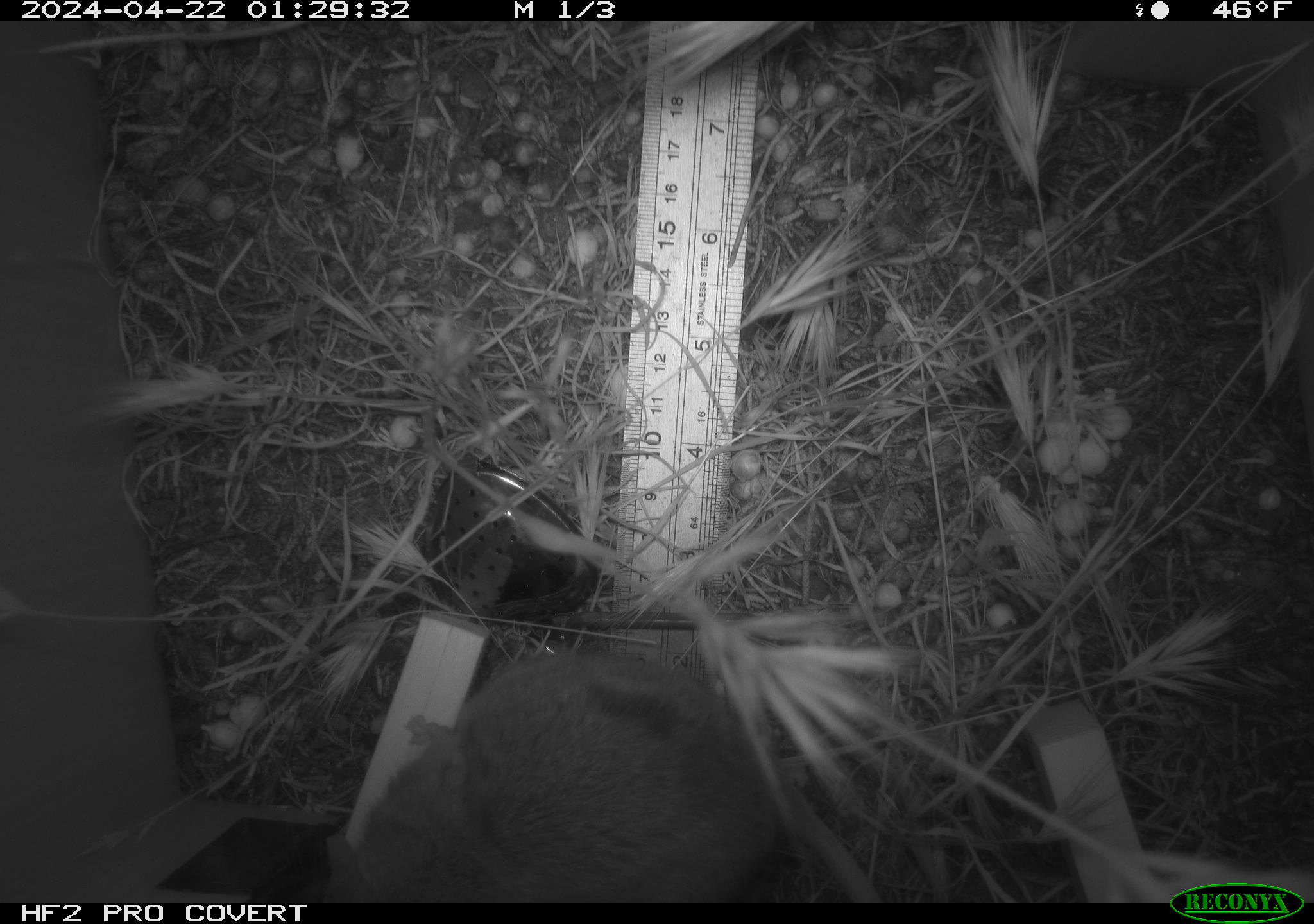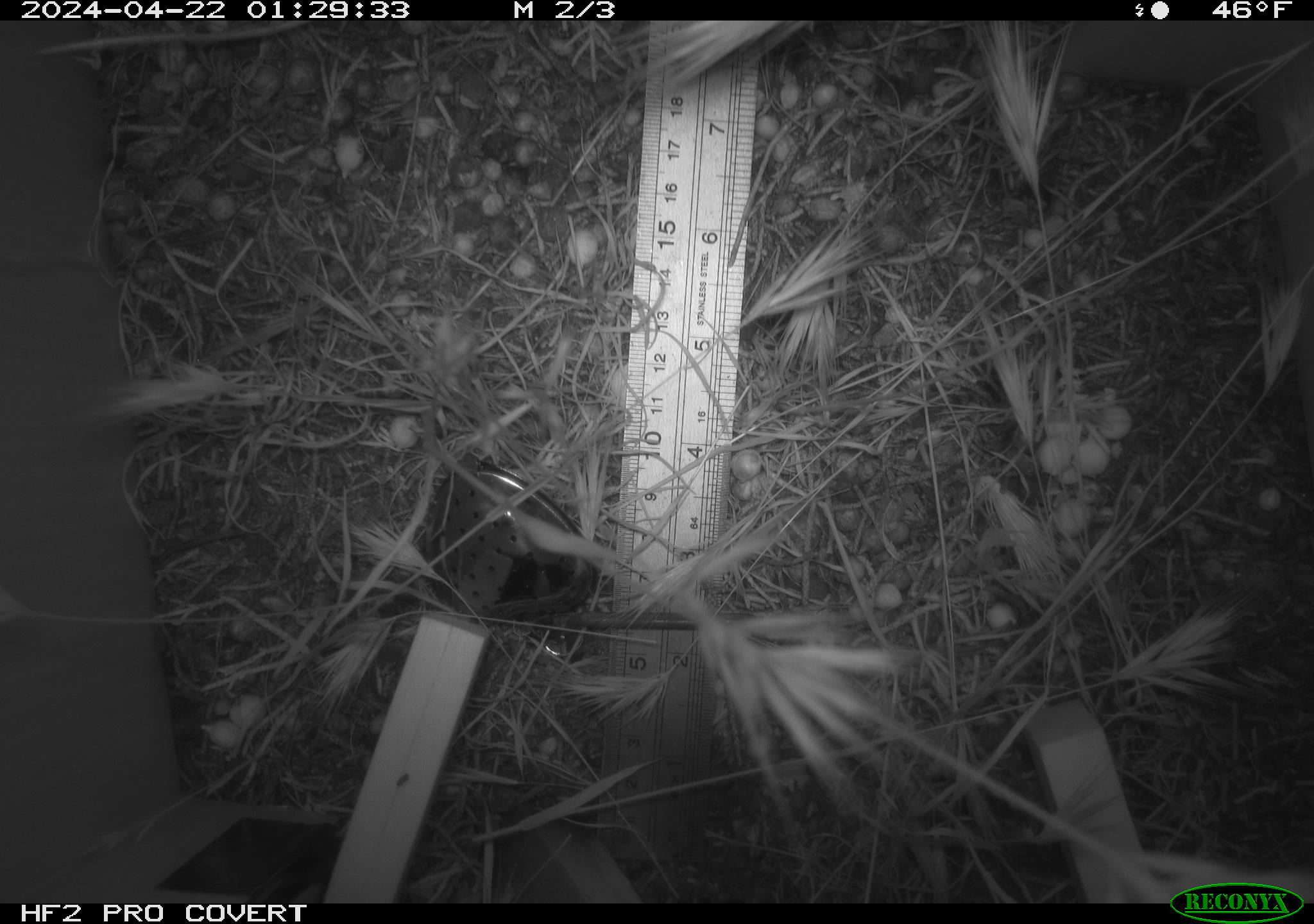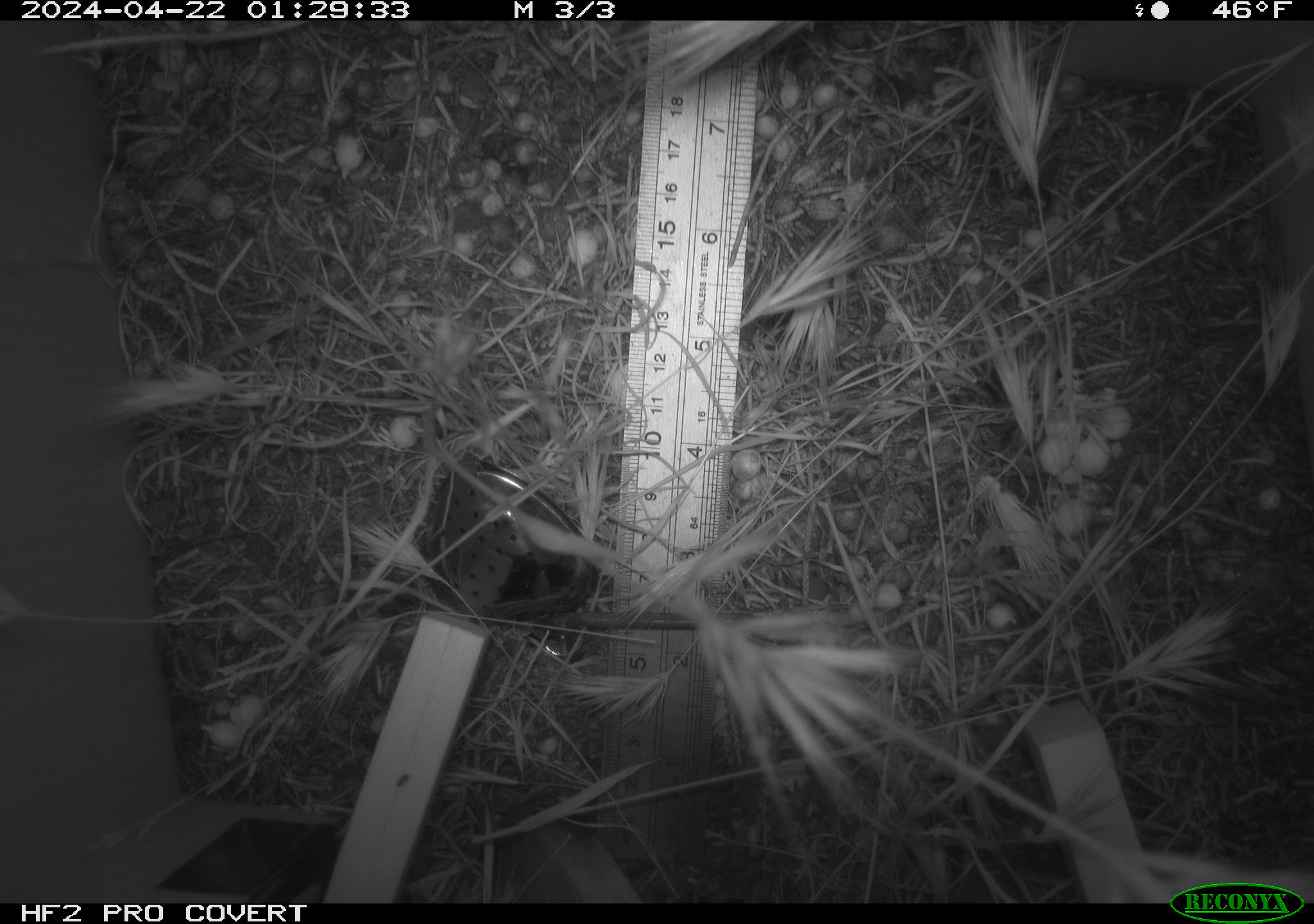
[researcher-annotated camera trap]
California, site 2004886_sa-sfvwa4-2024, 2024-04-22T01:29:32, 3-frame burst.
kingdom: Animalia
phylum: Chordata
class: Mammalia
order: Rodentia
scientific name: Rodentia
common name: mouse species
Mouse species (Rodentia).